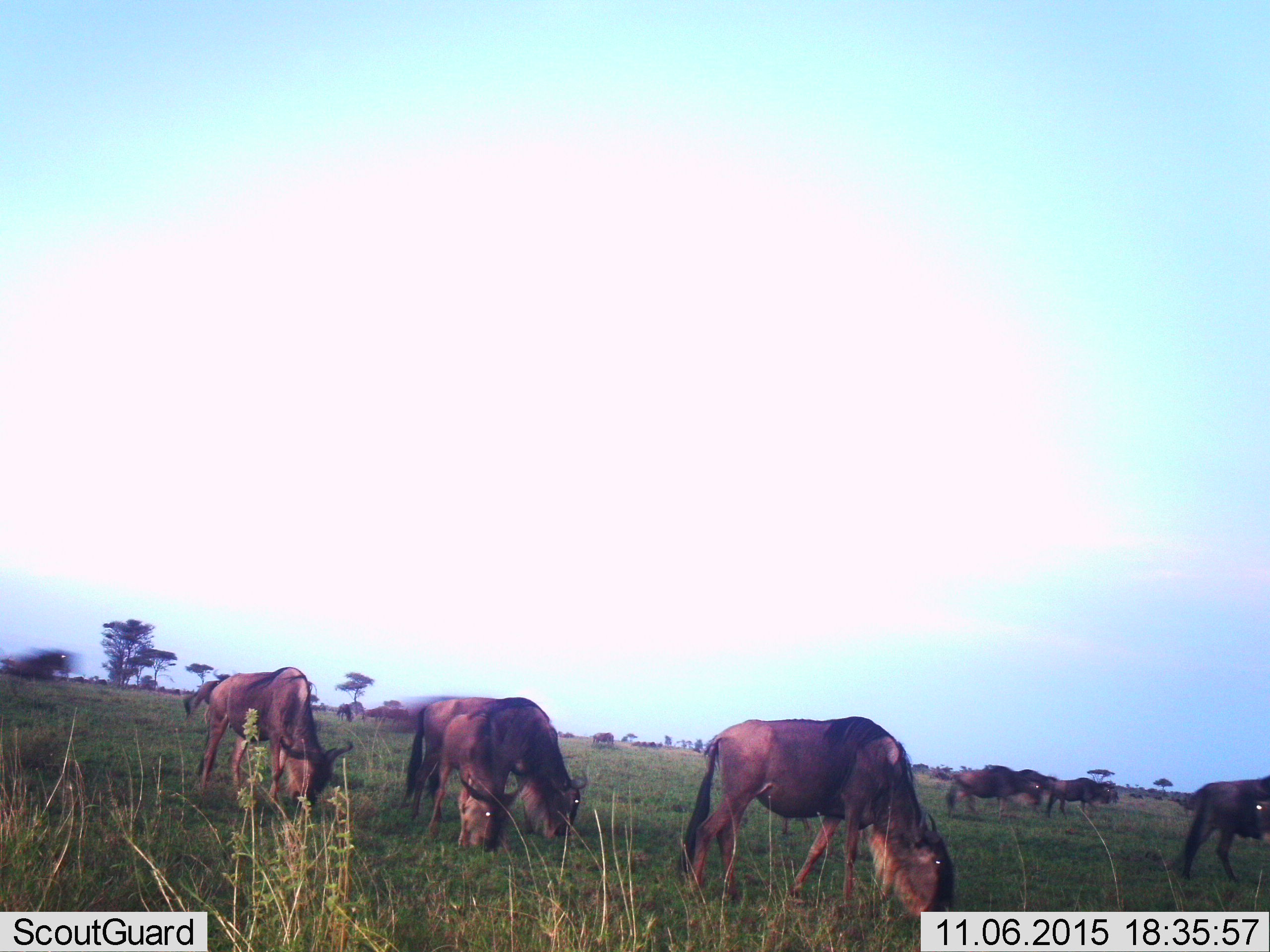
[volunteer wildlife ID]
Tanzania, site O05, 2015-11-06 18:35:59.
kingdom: Animalia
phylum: Chordata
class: Mammalia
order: Artiodactyla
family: Bovidae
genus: Connochaetes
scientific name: Connochaetes taurinus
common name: blue wildebeest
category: wildebeest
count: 11-50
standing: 25%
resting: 0%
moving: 38%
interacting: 0%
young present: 0%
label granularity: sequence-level